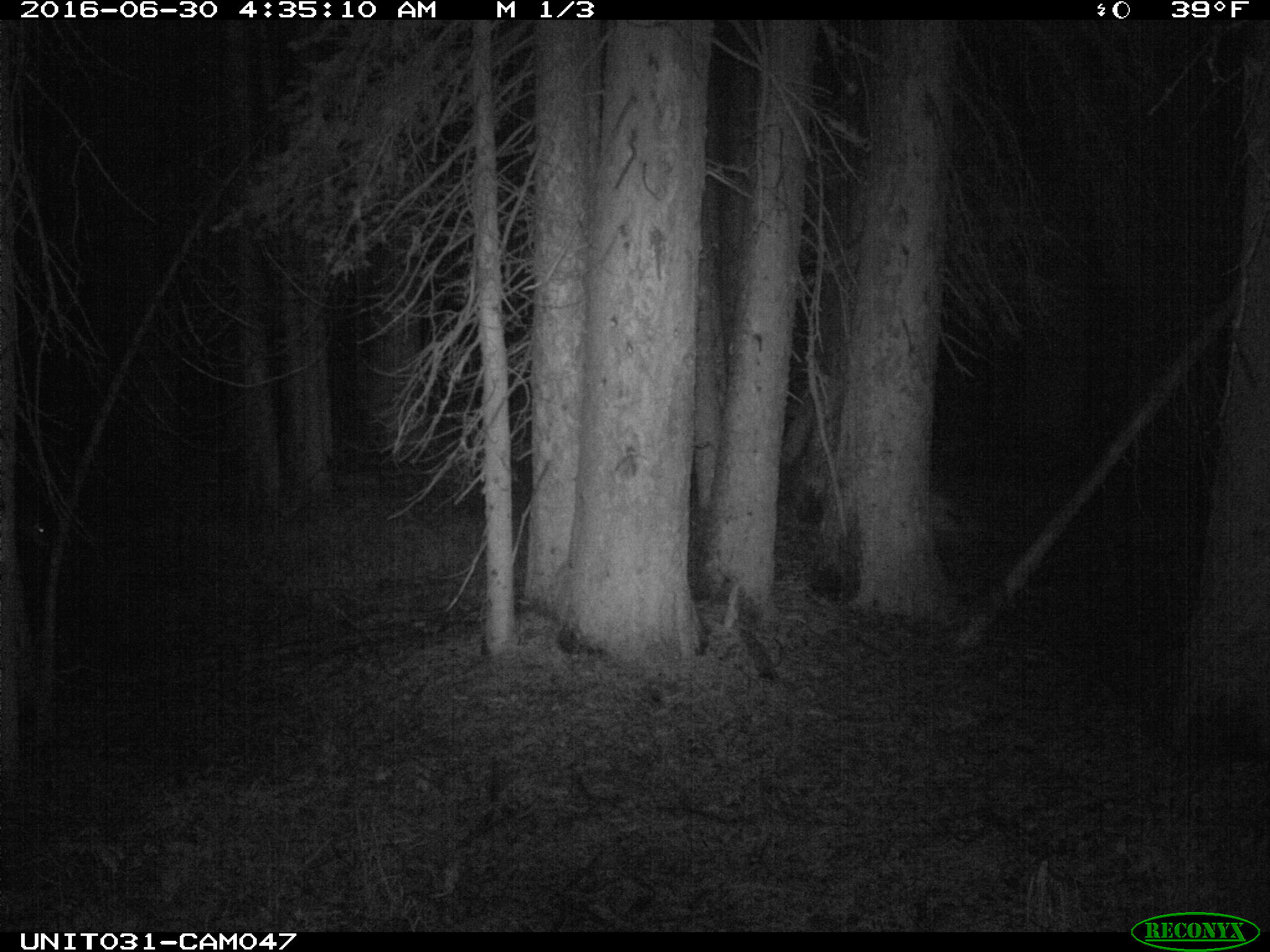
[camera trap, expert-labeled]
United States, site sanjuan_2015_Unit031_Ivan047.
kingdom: Animalia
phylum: Chordata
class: Mammalia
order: Artiodactyla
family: Cervidae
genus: Odocoileus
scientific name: Odocoileus hemionus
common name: mule deer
Odocoileus hemionus (mule deer).